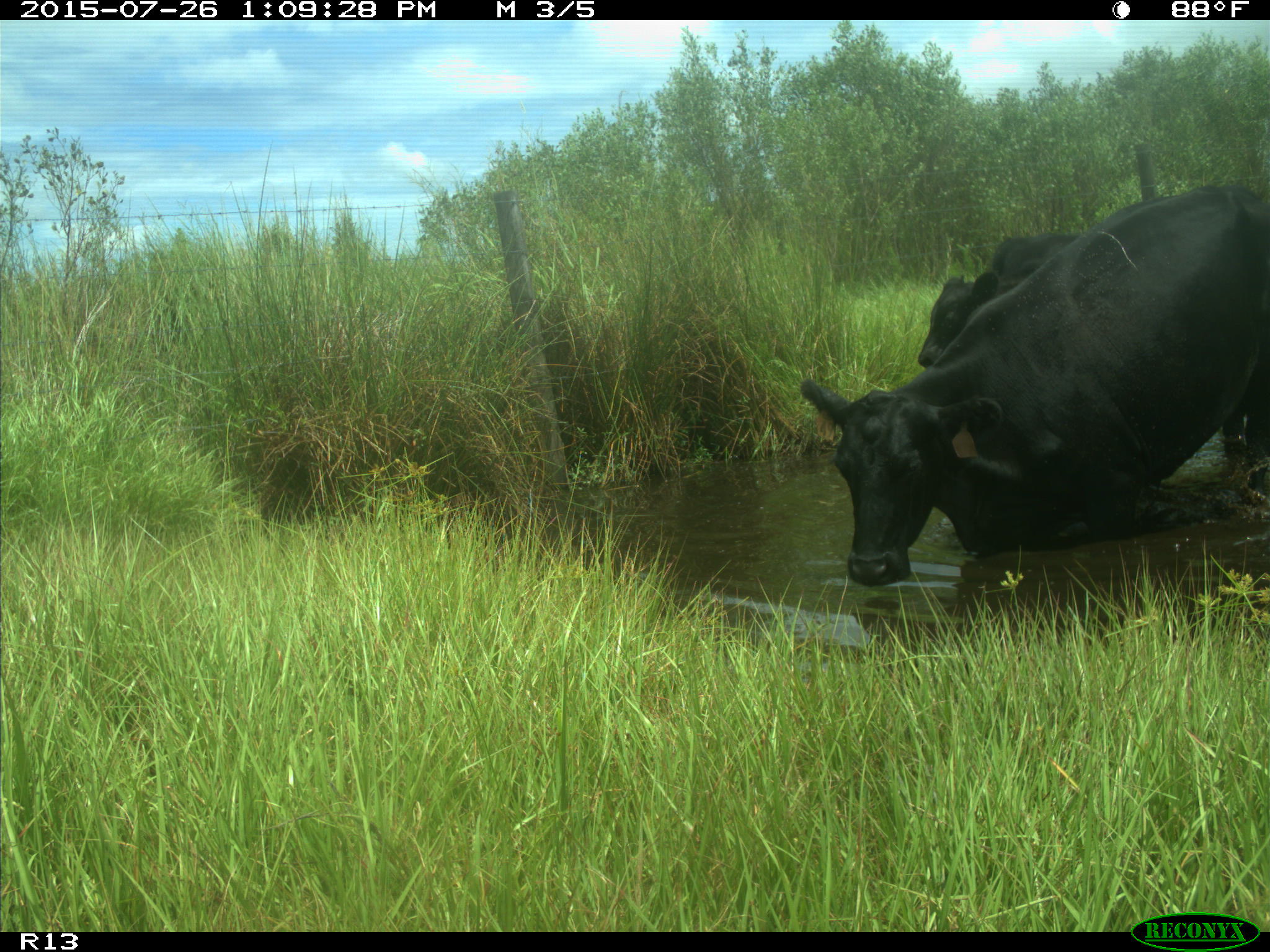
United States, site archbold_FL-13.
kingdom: Animalia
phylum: Chordata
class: Mammalia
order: Artiodactyla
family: Bovidae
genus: Bos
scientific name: Bos taurus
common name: domestic cow